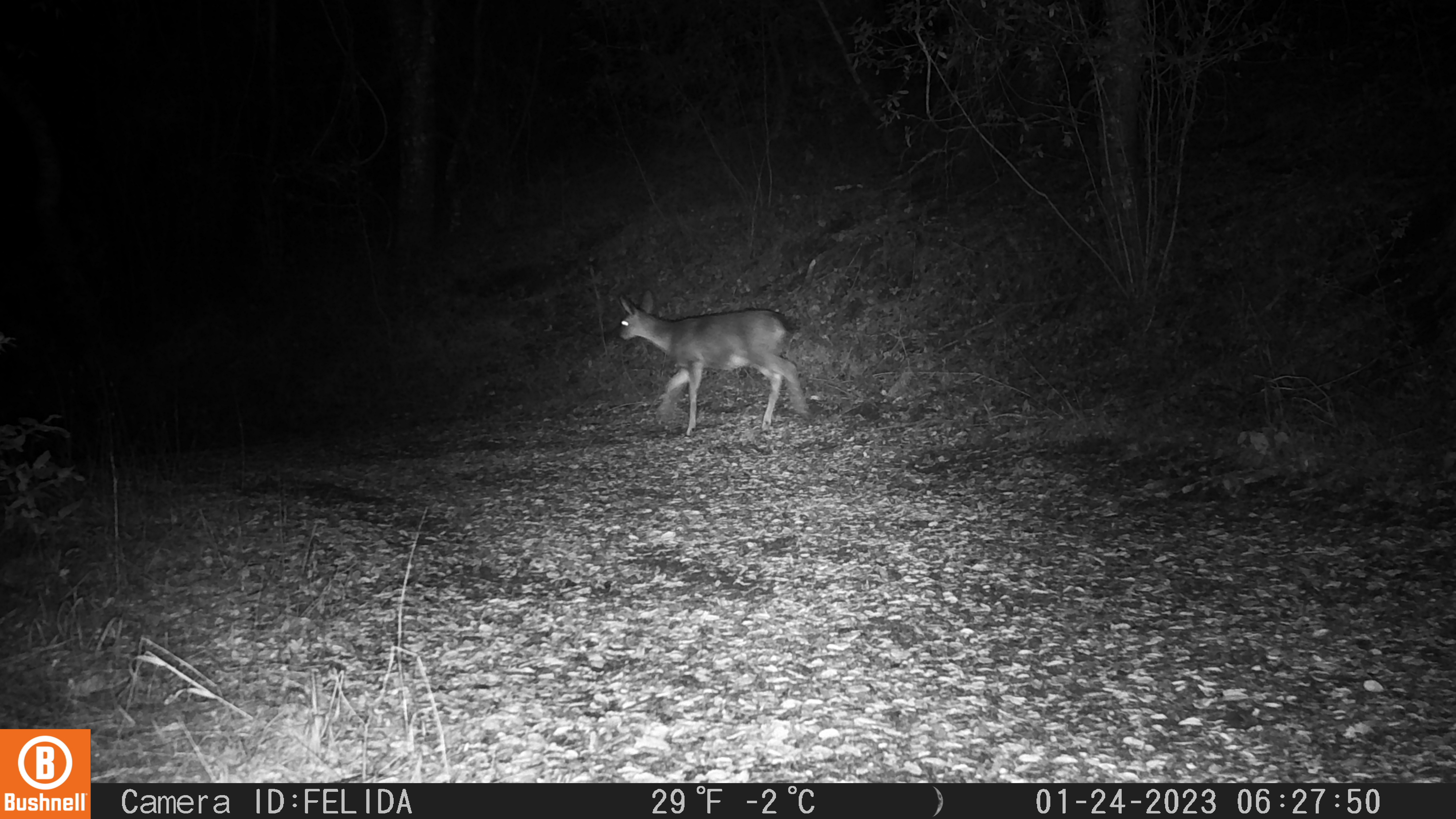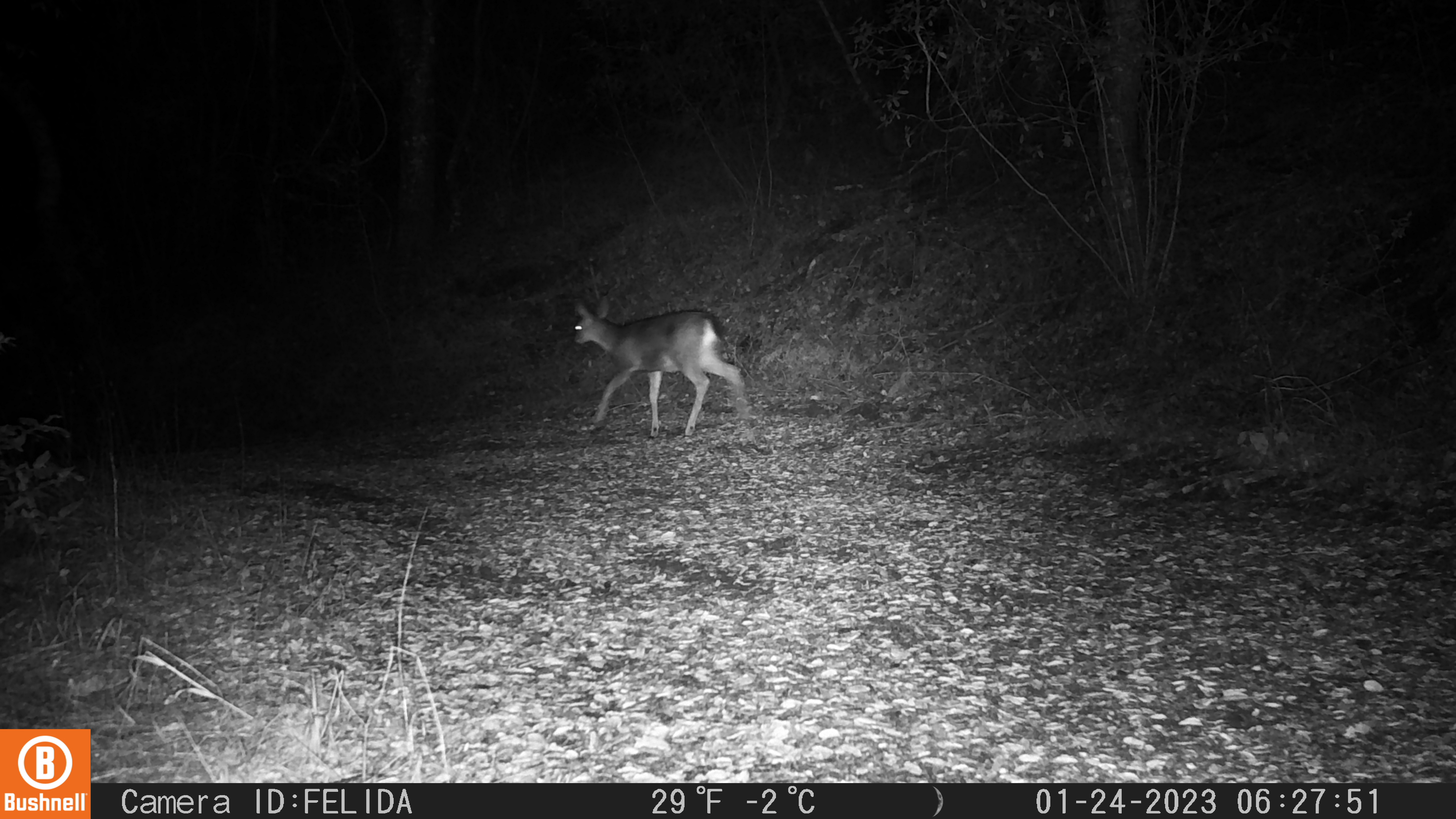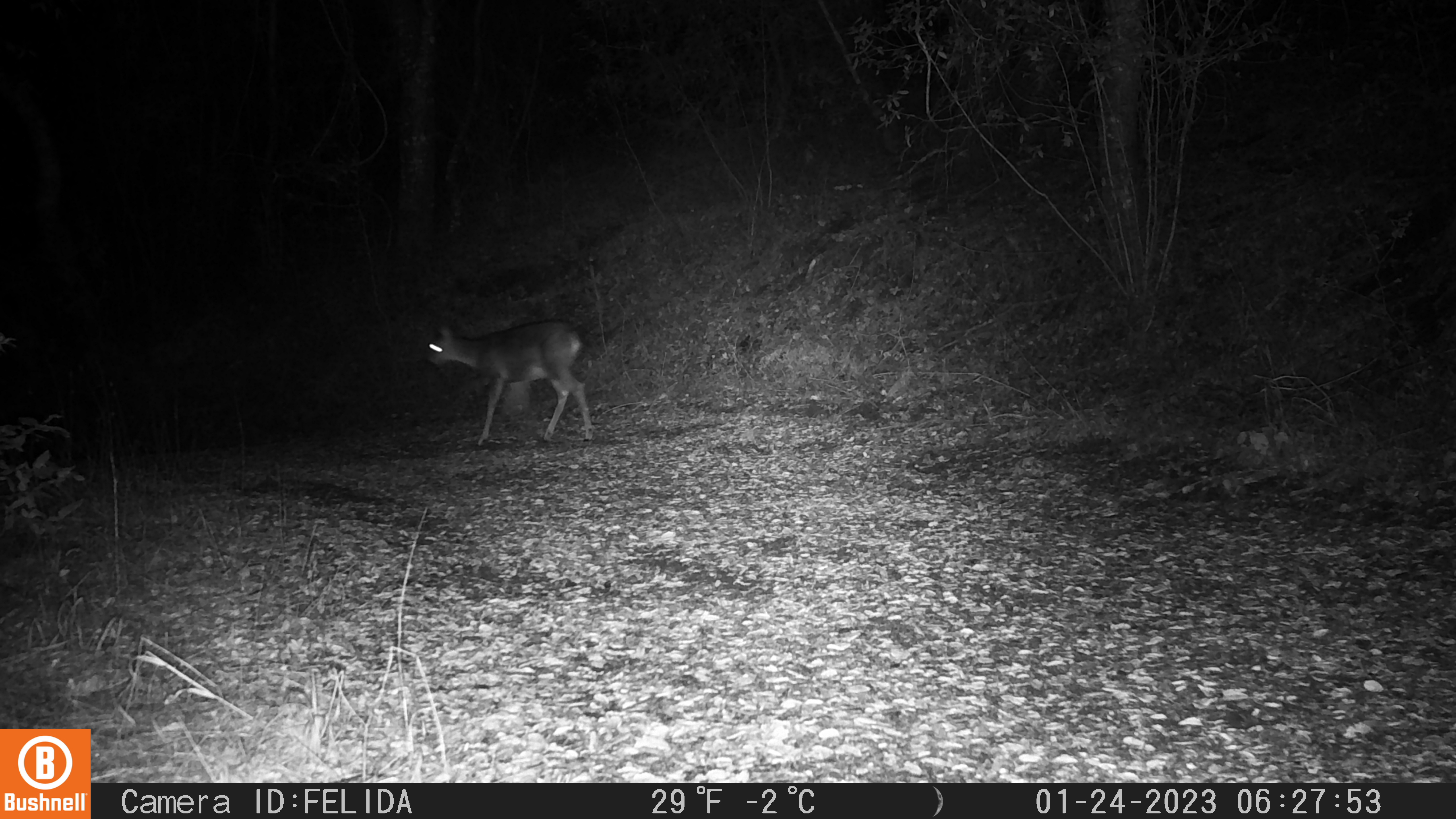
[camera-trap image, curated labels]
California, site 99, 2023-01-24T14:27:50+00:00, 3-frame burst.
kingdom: Animalia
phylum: Chordata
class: Mammalia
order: Artiodactyla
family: Cervidae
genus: Odocoileus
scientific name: Odocoileus hemionus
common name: mule deer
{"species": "mule deer (Odocoileus hemionus)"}